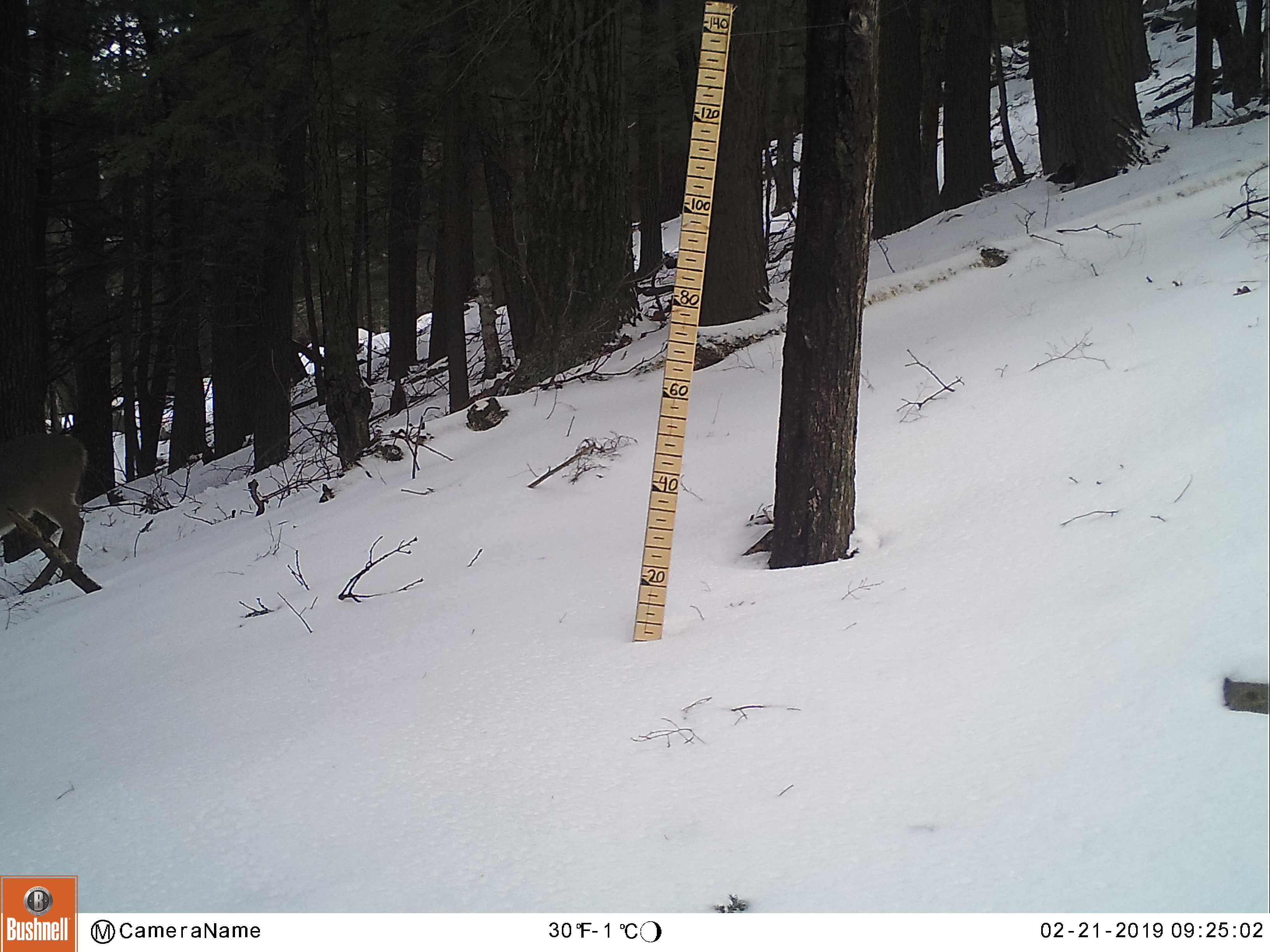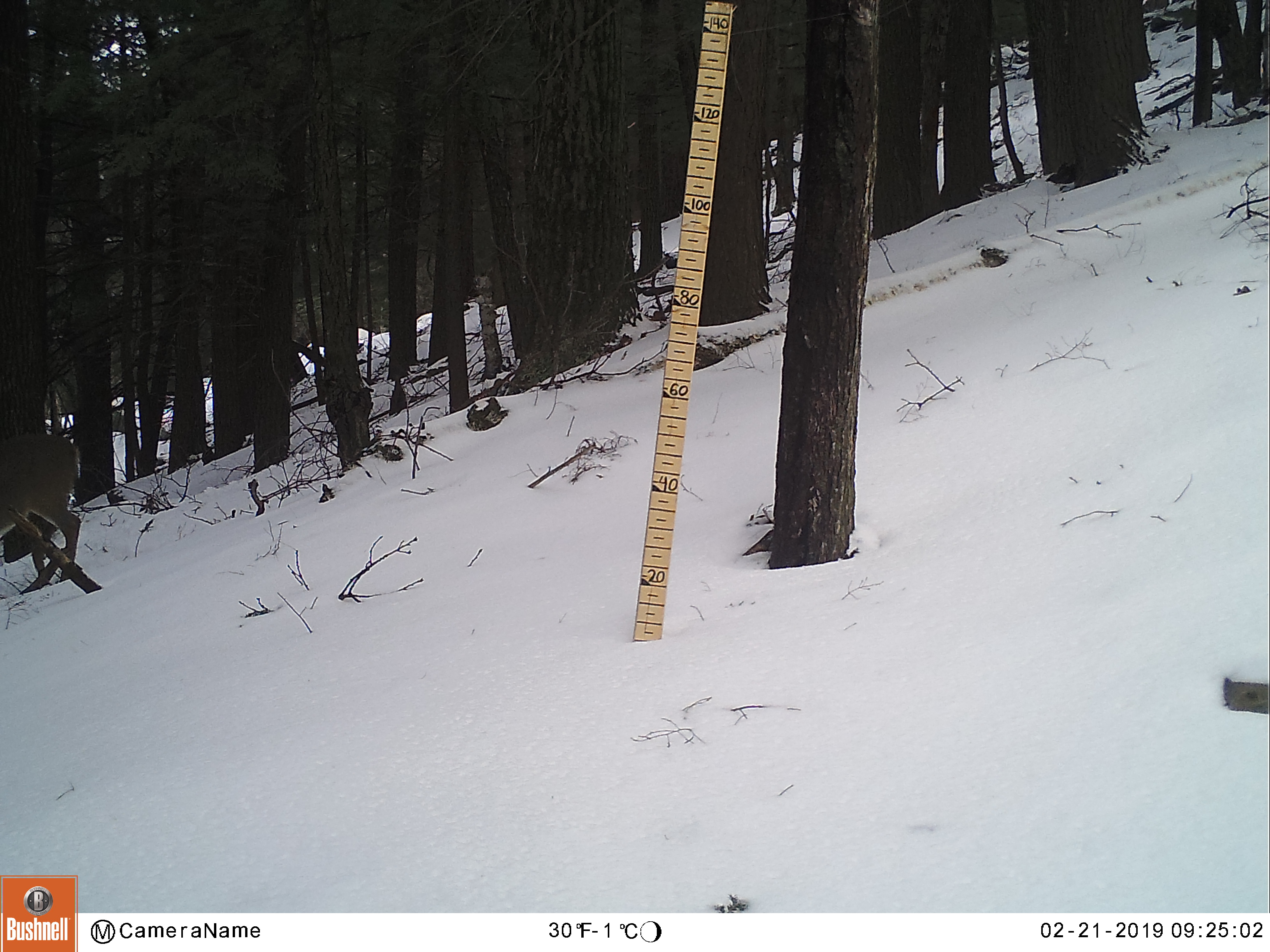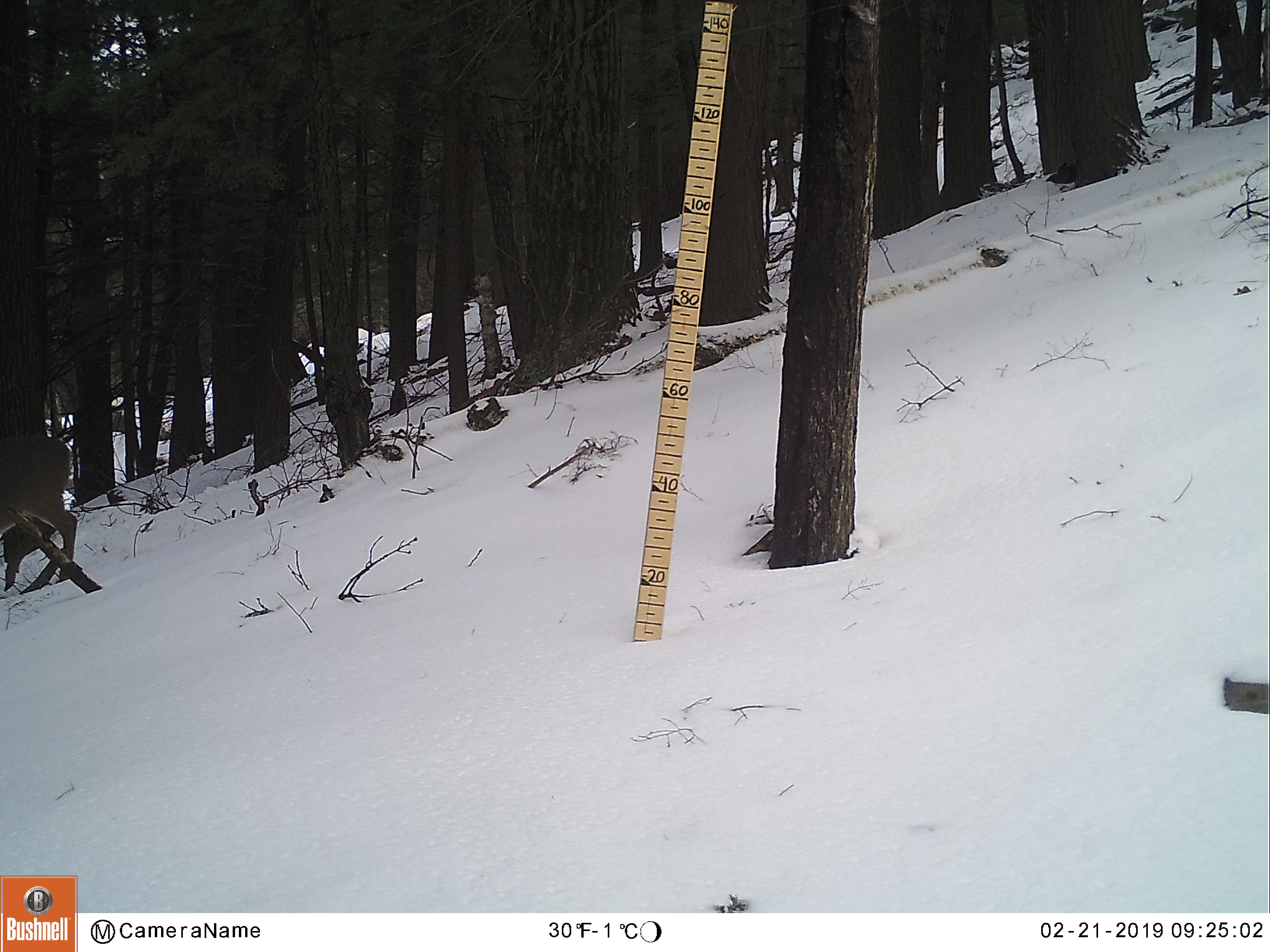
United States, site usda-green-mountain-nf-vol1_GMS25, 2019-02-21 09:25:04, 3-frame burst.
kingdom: Animalia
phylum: Chordata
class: Mammalia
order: Artiodactyla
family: Cervidae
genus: Odocoileus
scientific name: Odocoileus virginianus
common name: white-tailed deer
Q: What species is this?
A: White-tailed deer (Odocoileus virginianus).